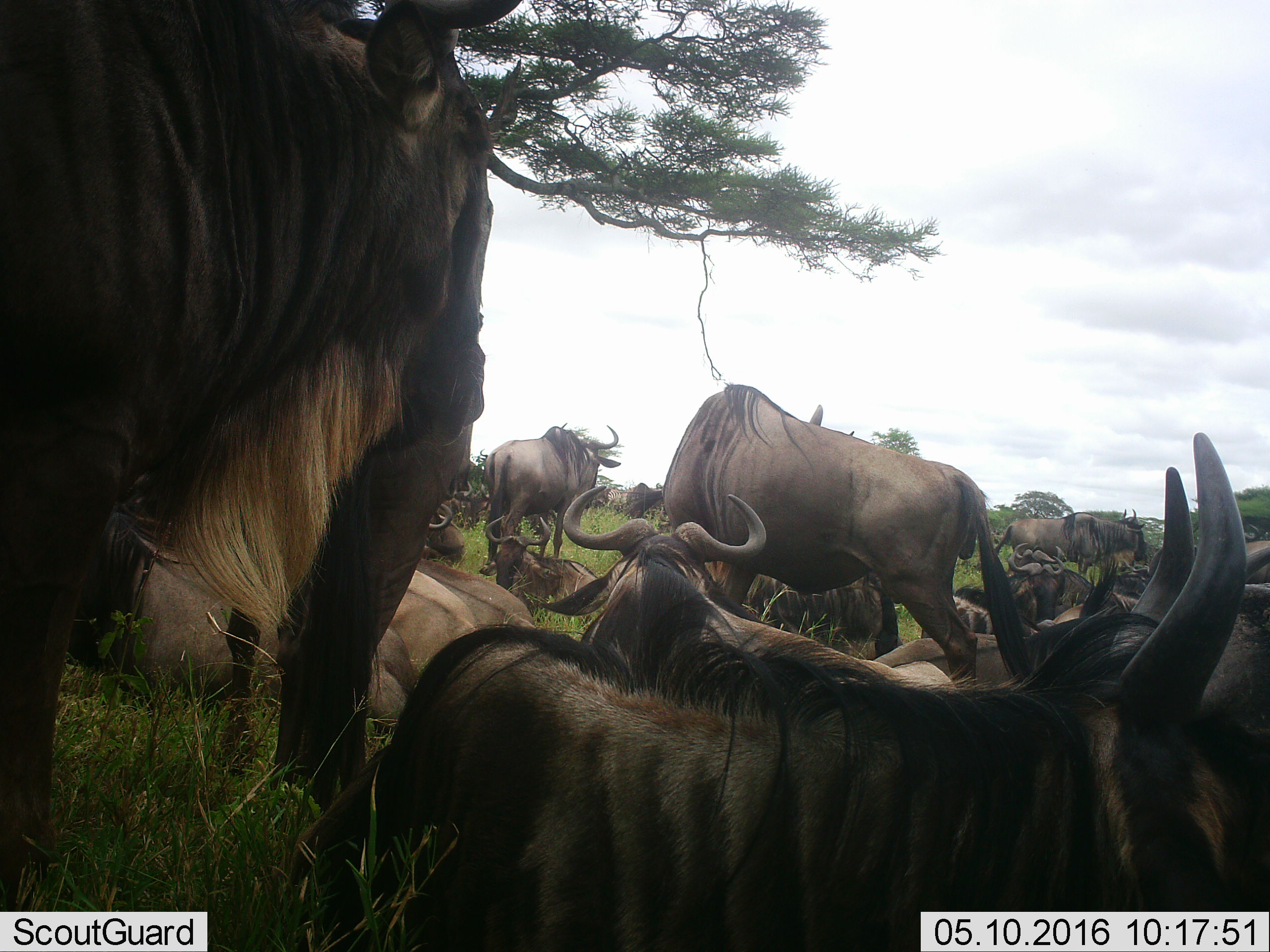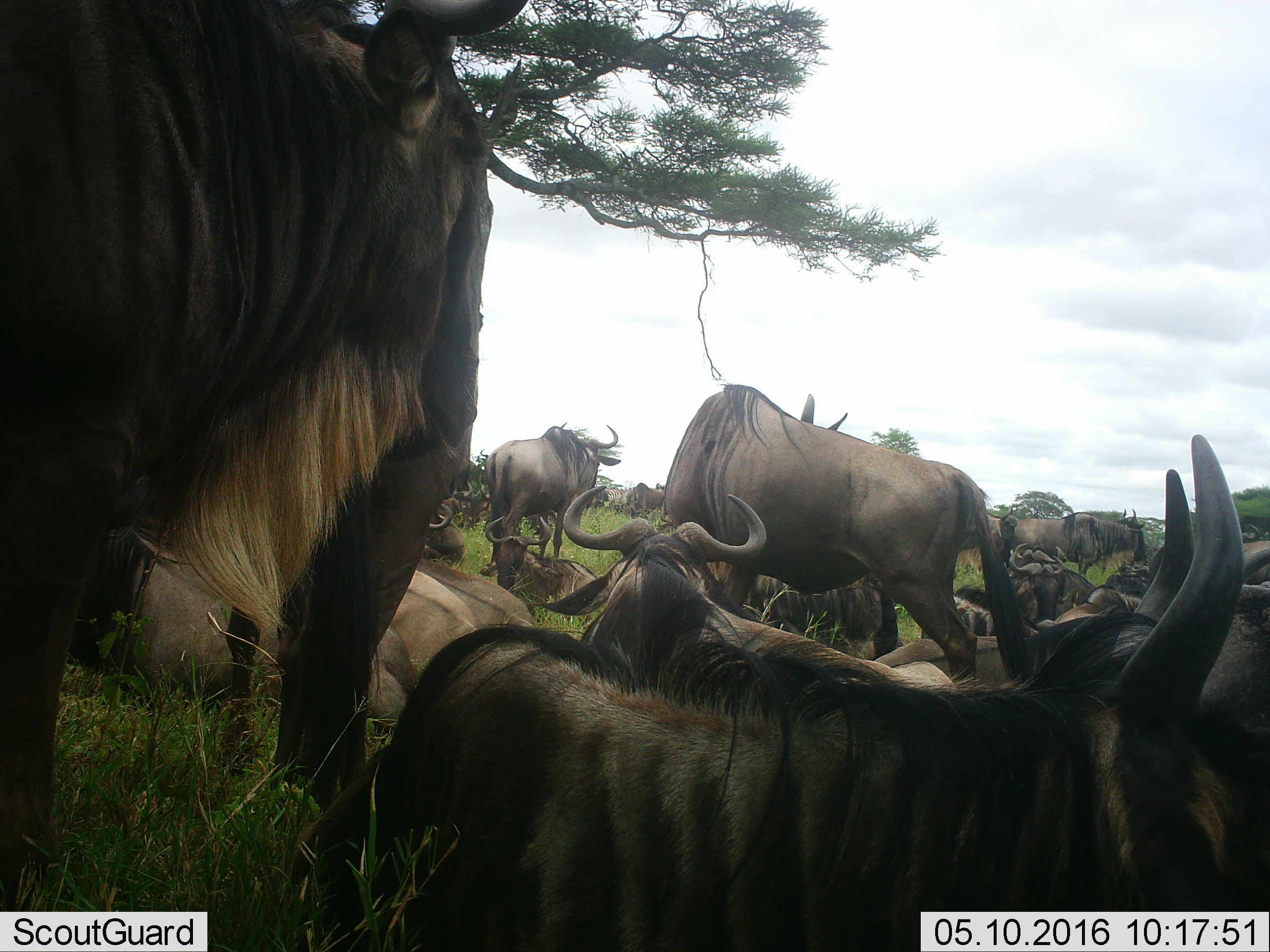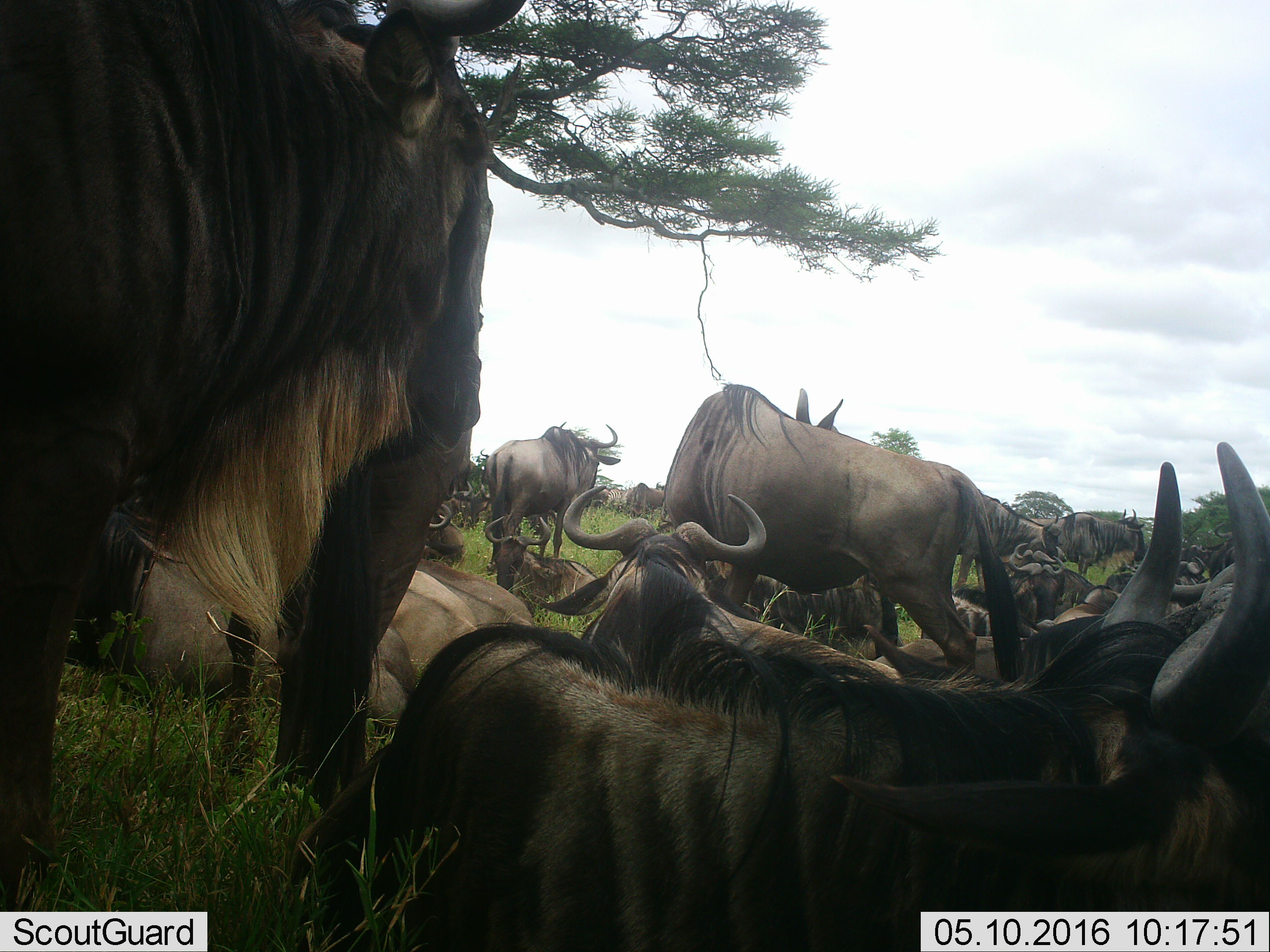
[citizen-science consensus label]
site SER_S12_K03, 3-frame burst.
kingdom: Animalia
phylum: Chordata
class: Mammalia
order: Artiodactyla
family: Bovidae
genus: Connochaetes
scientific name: Connochaetes taurinus taurinus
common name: blue wildebeest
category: wildebeestblue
Wildebeestblue (blue wildebeest) (Connochaetes taurinus taurinus), count 11-50. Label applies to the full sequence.